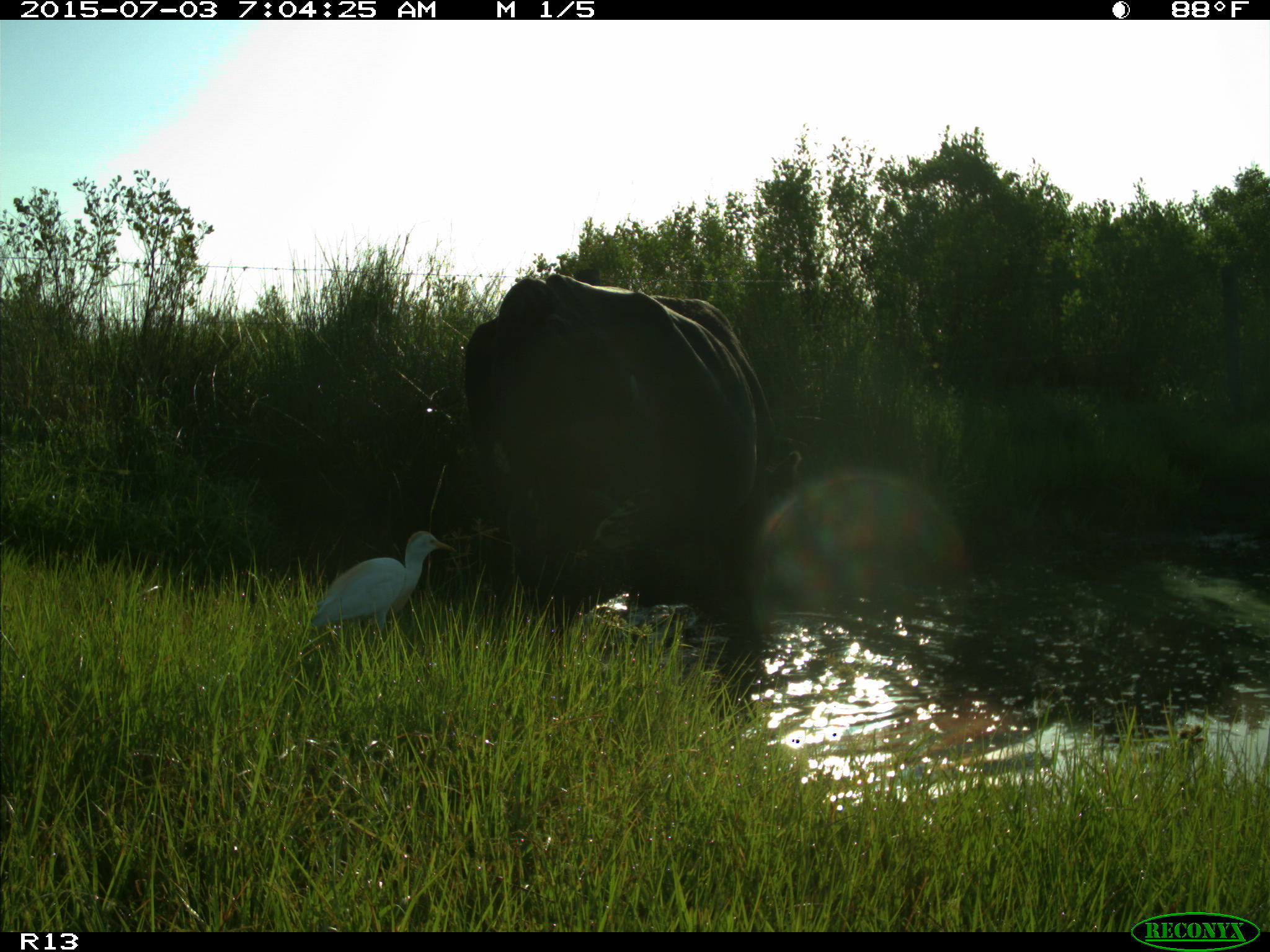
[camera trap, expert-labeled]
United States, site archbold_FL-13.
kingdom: Animalia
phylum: Chordata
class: Mammalia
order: Artiodactyla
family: Bovidae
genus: Bos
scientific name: Bos taurus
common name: domestic cow